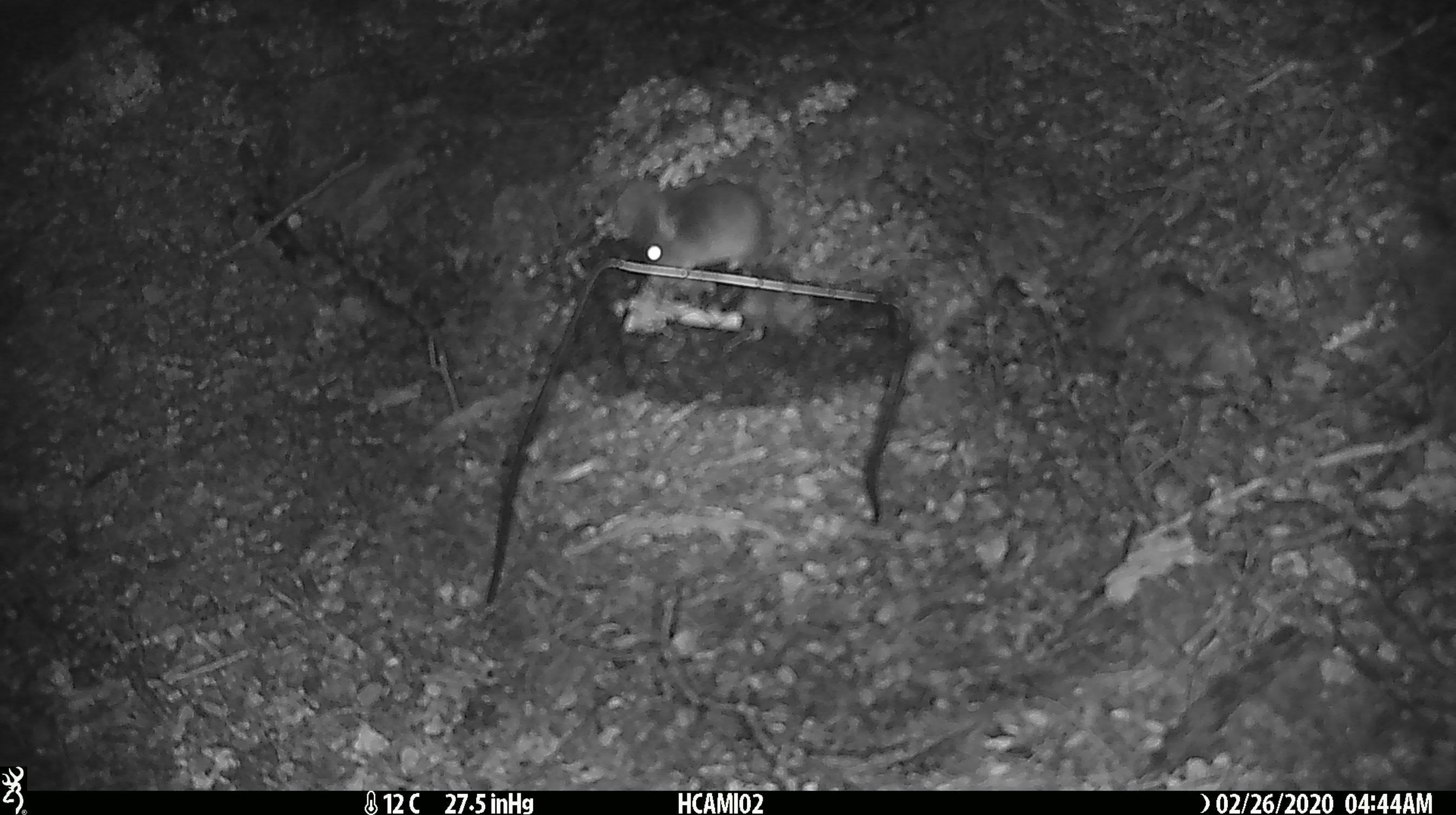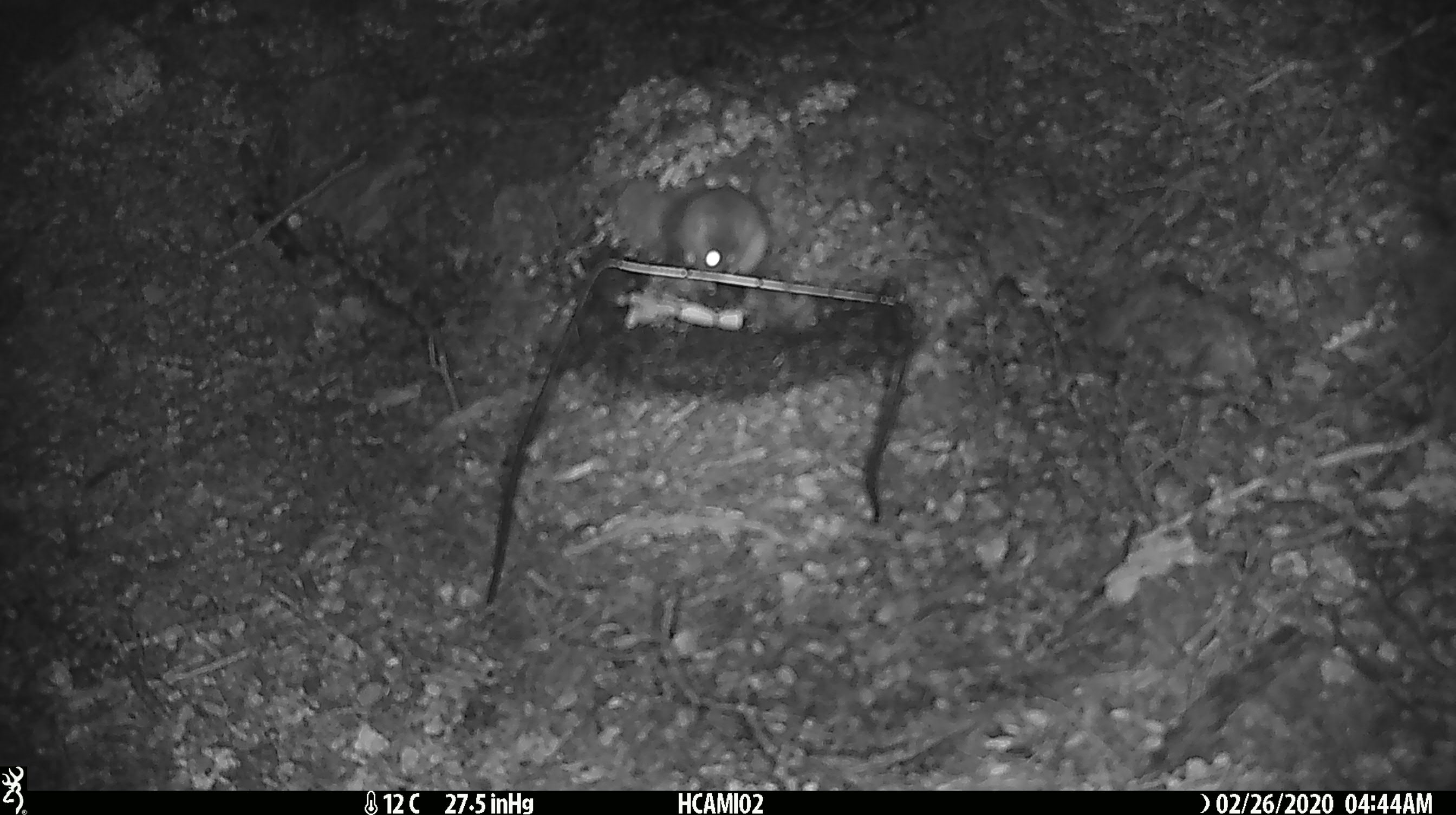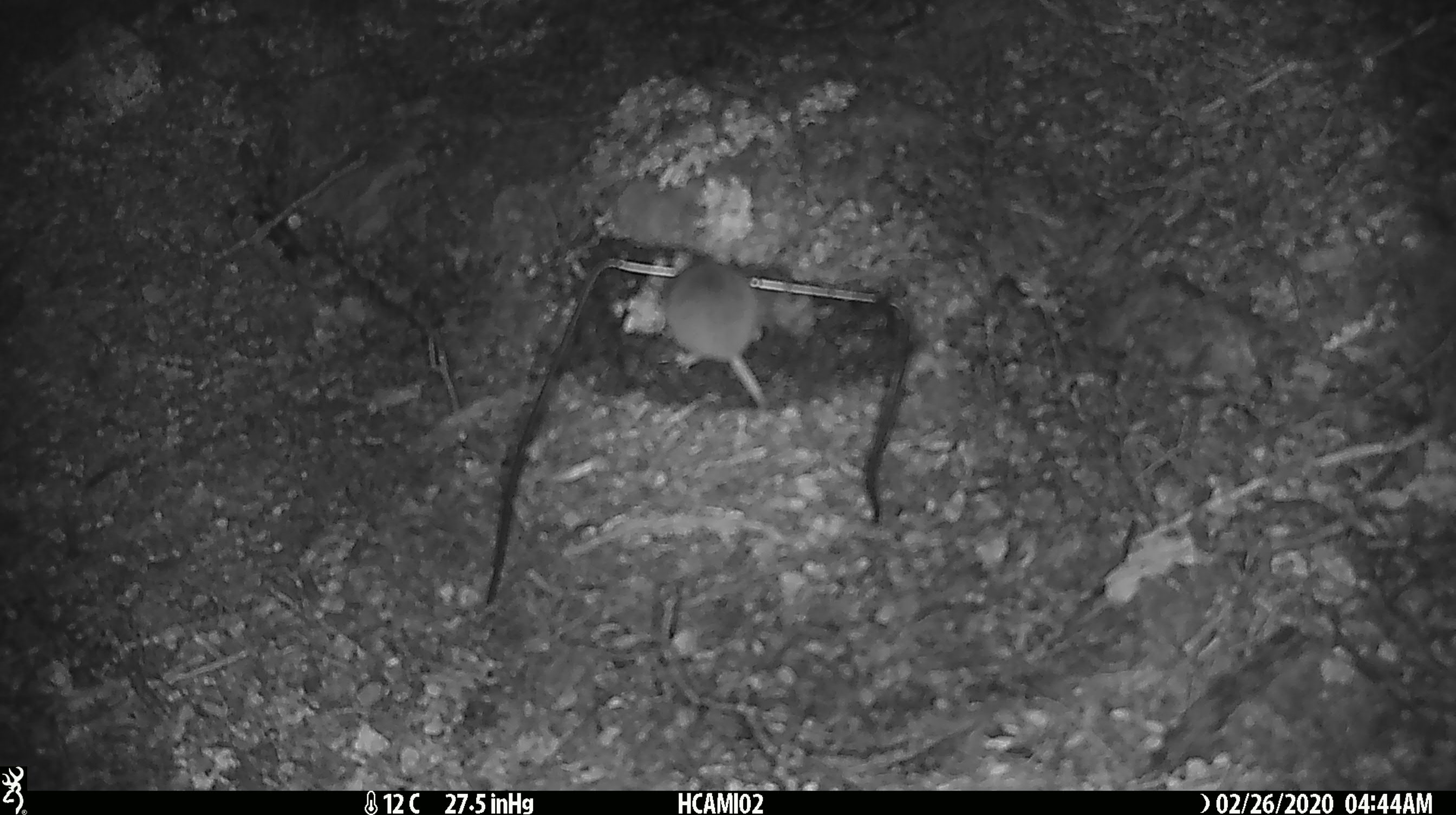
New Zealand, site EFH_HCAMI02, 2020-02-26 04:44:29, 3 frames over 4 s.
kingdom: Animalia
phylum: Chordata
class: Mammalia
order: Rodentia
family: Muridae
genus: Mus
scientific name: Mus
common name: mouse